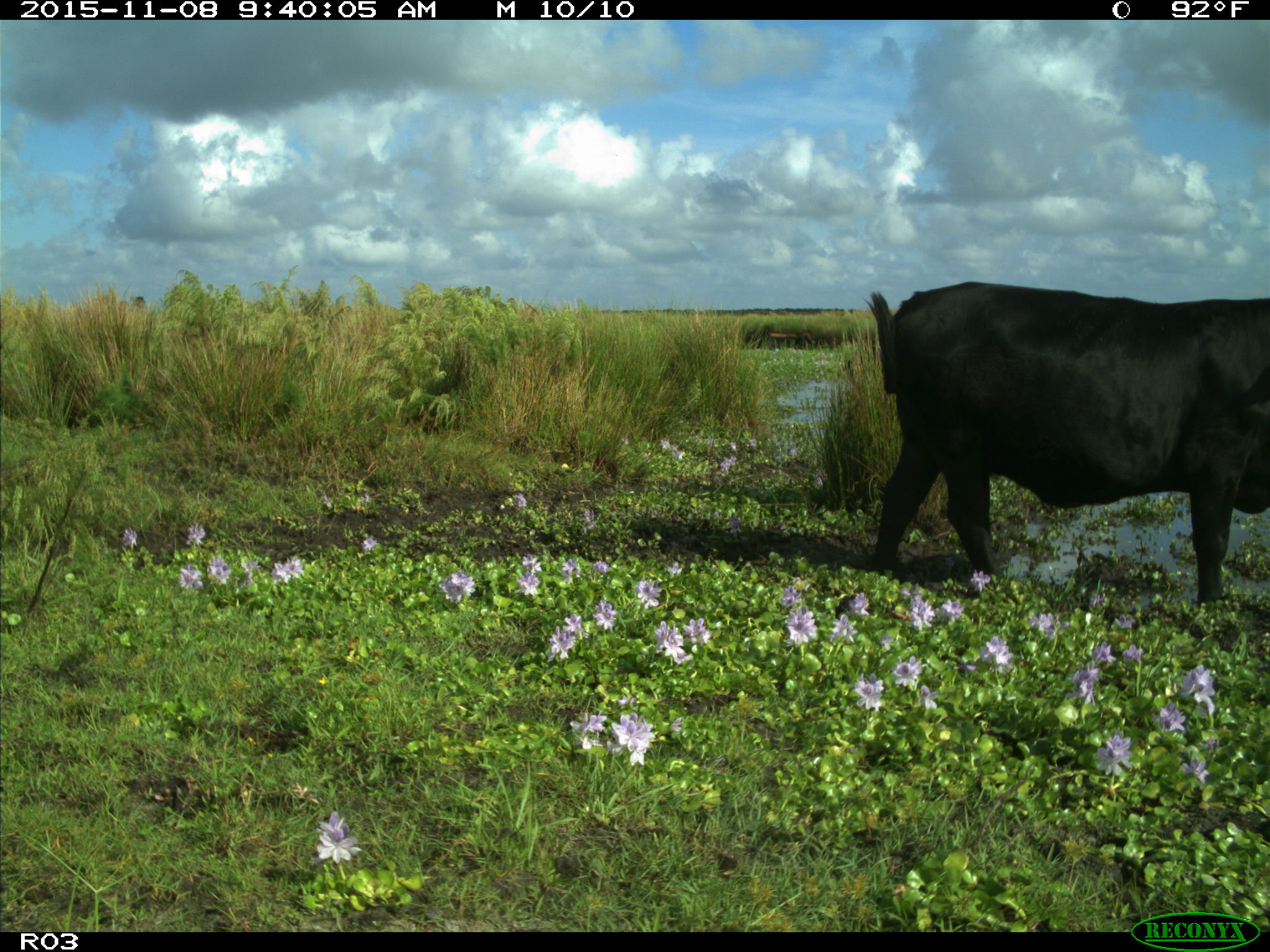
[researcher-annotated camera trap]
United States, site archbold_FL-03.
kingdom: Animalia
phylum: Chordata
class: Mammalia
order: Artiodactyla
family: Bovidae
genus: Bos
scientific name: Bos taurus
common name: domestic cow